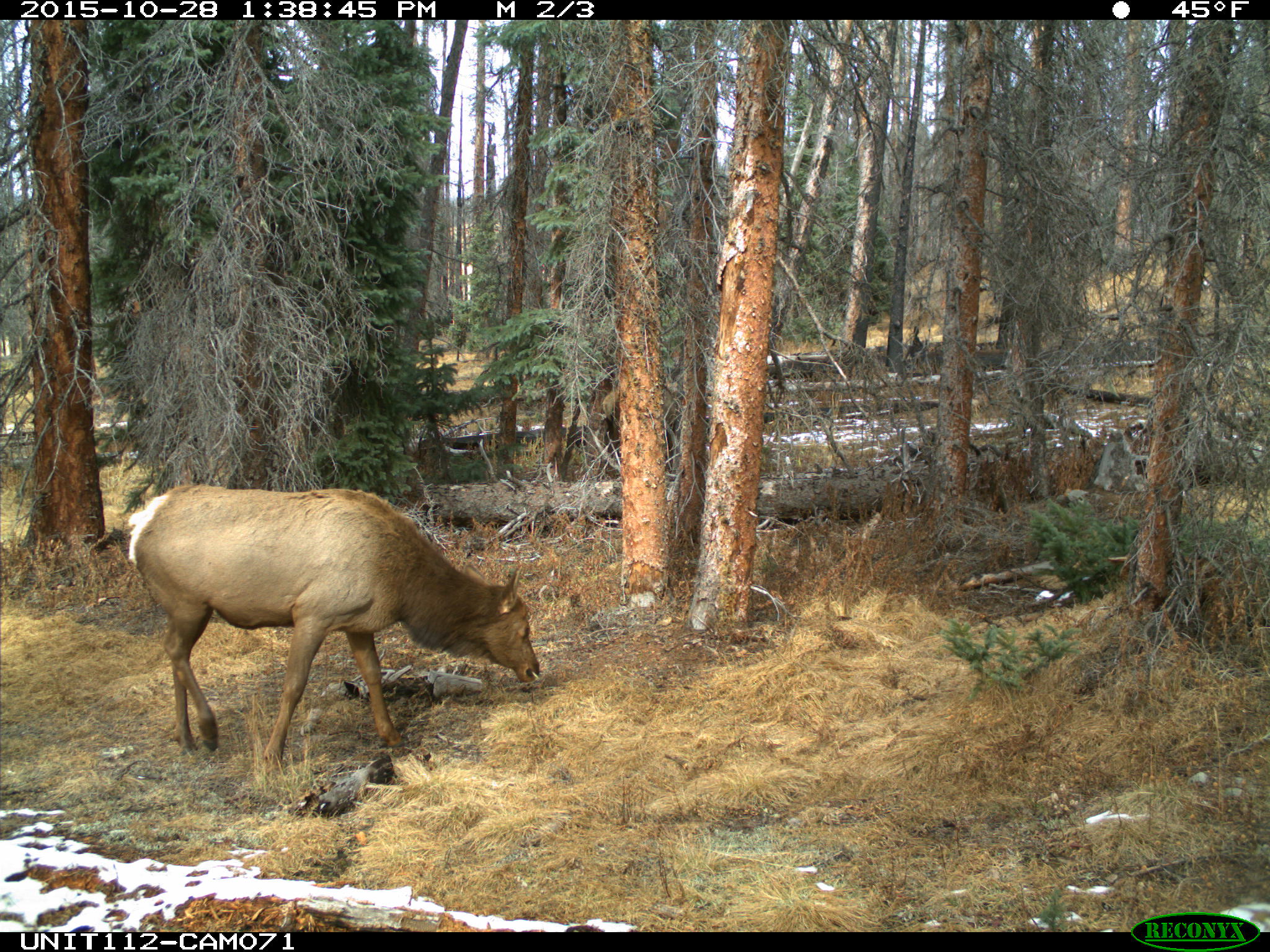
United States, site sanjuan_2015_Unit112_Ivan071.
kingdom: Animalia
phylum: Chordata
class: Mammalia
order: Artiodactyla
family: Cervidae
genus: Cervus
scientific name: Cervus elaphus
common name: red deer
Cervus elaphus (red deer).